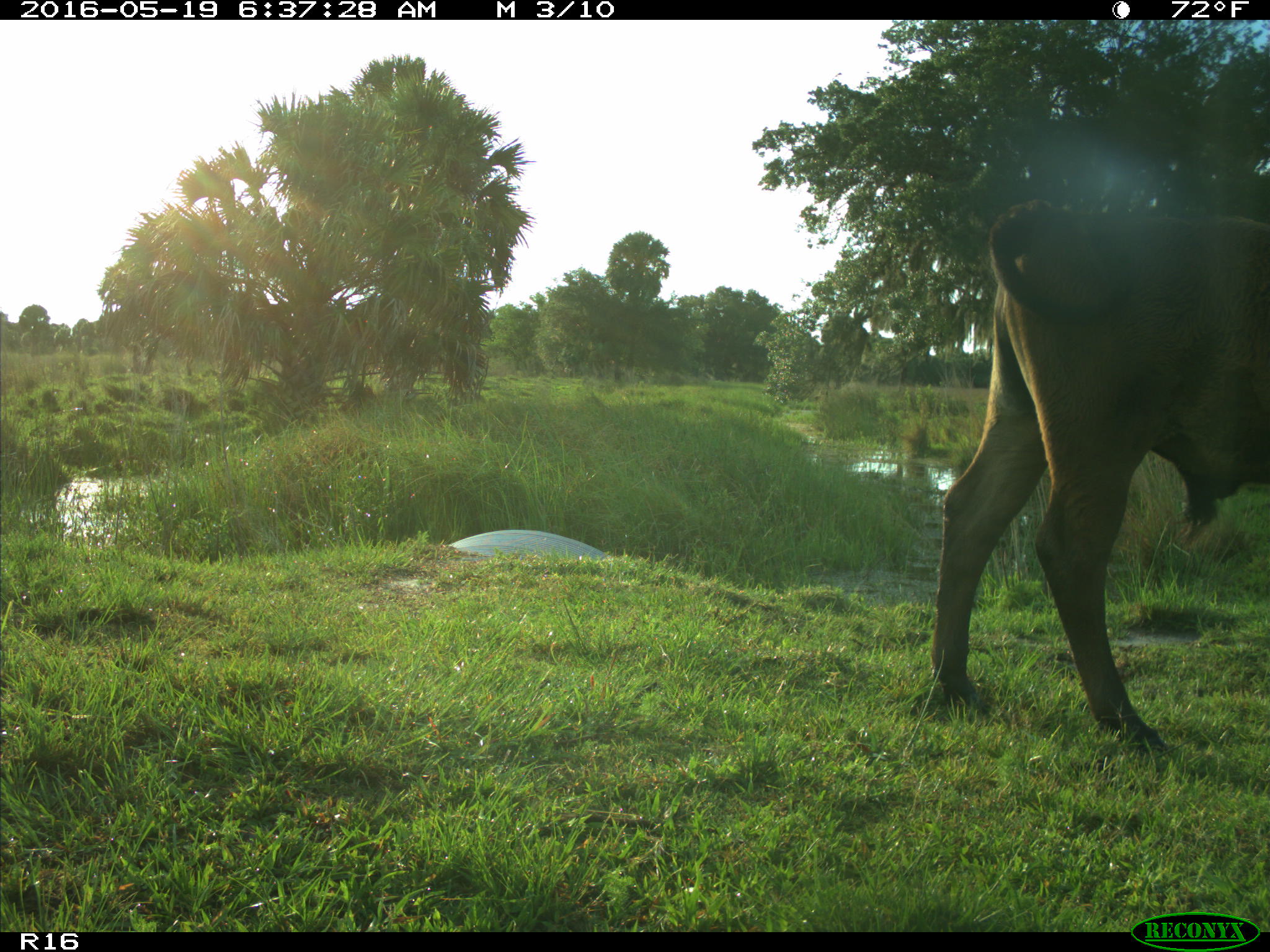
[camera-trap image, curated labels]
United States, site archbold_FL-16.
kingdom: Animalia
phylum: Chordata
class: Mammalia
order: Artiodactyla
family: Bovidae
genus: Bos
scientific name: Bos taurus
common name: domestic cow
Bos taurus (domestic cow).